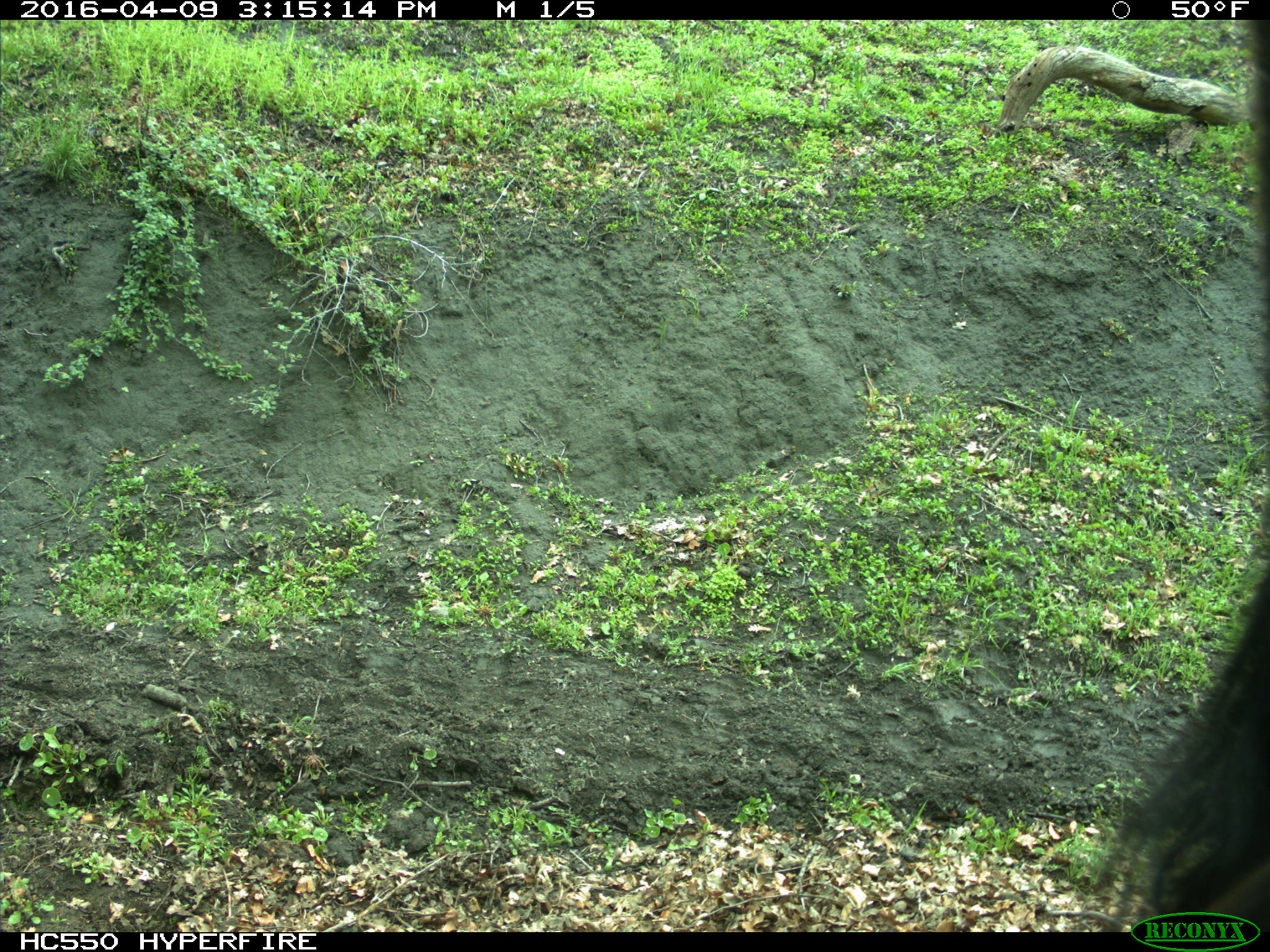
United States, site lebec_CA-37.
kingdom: Animalia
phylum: Chordata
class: Mammalia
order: Artiodactyla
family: Bovidae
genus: Bos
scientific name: Bos taurus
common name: domestic cow